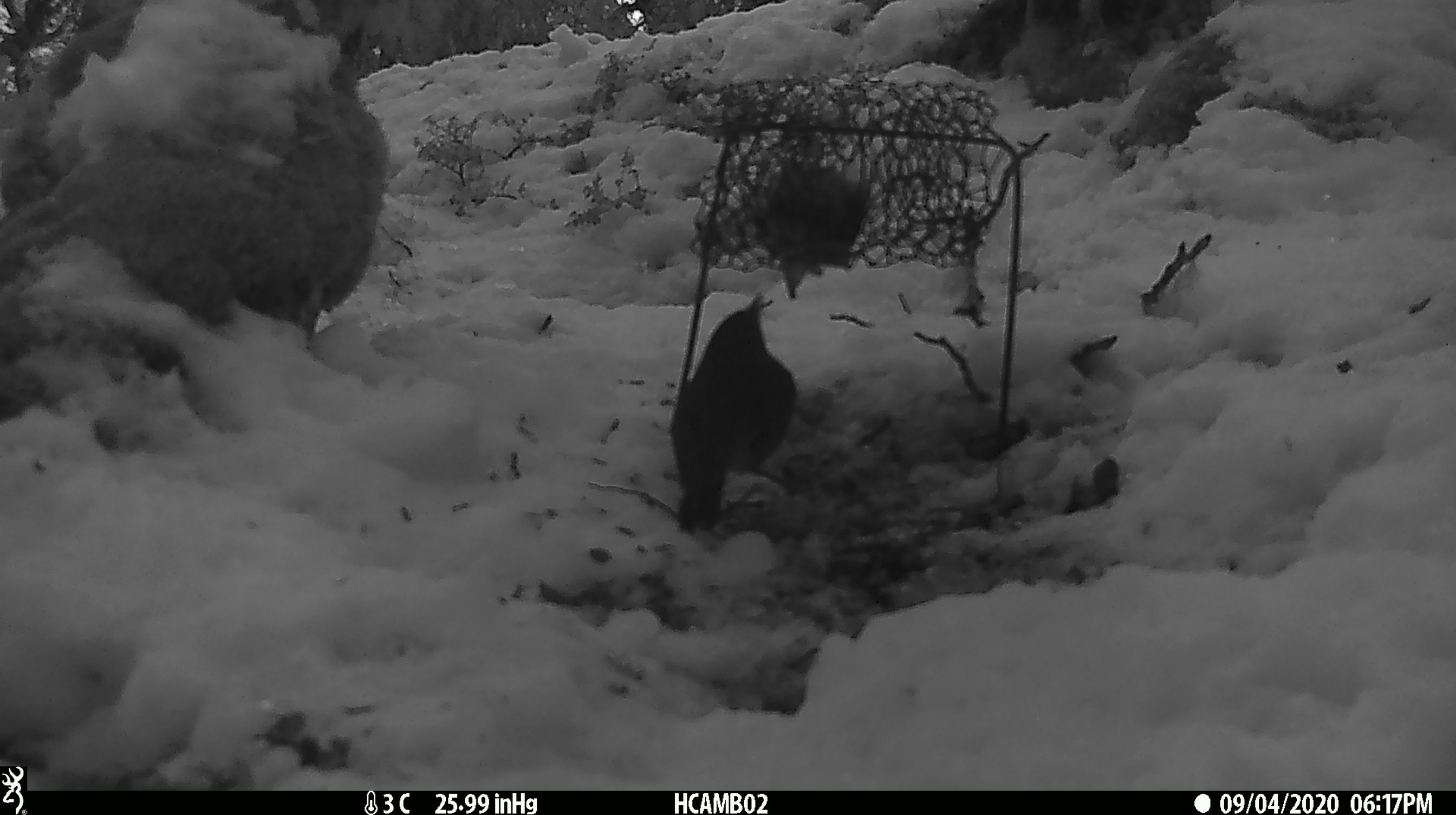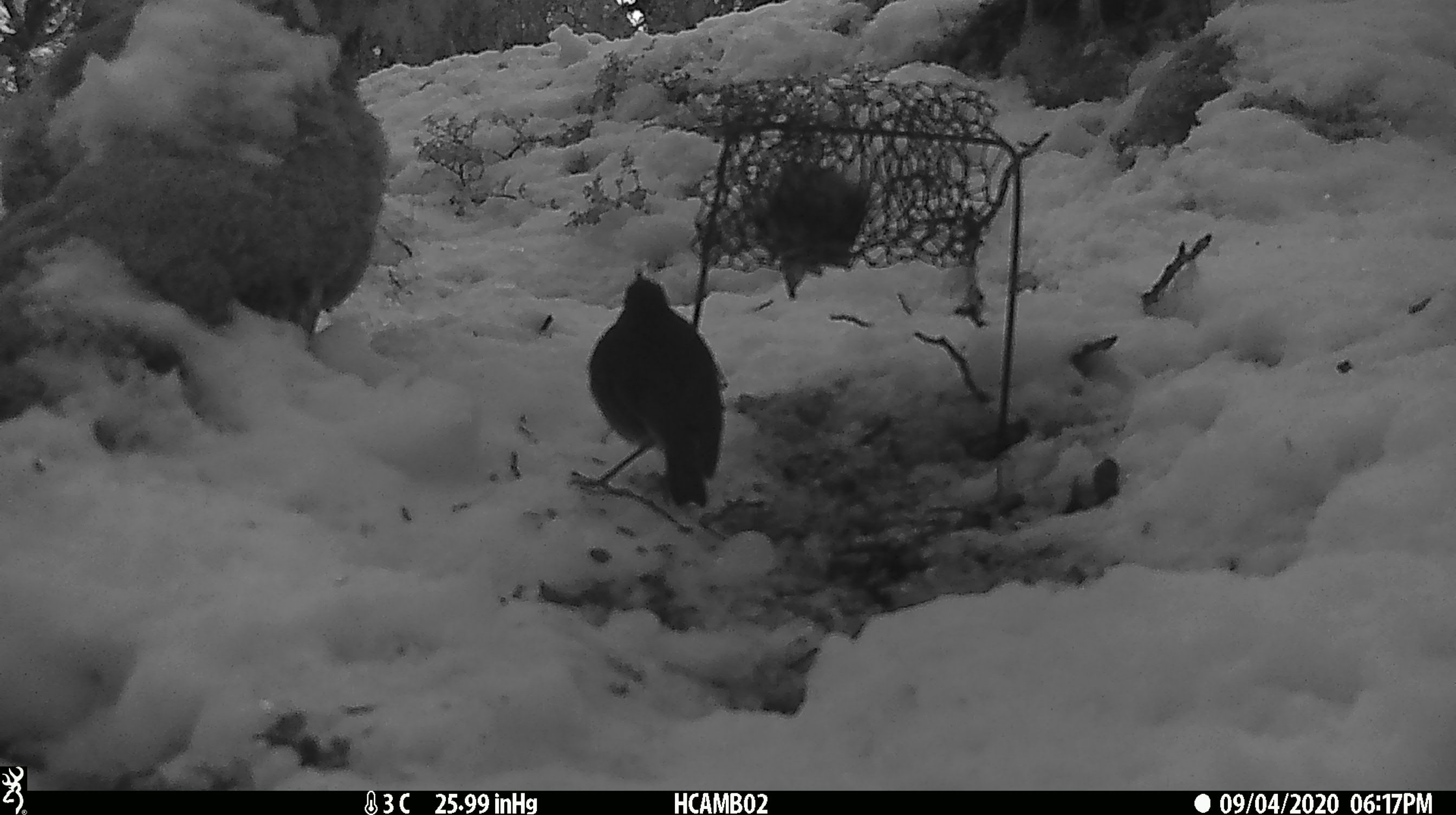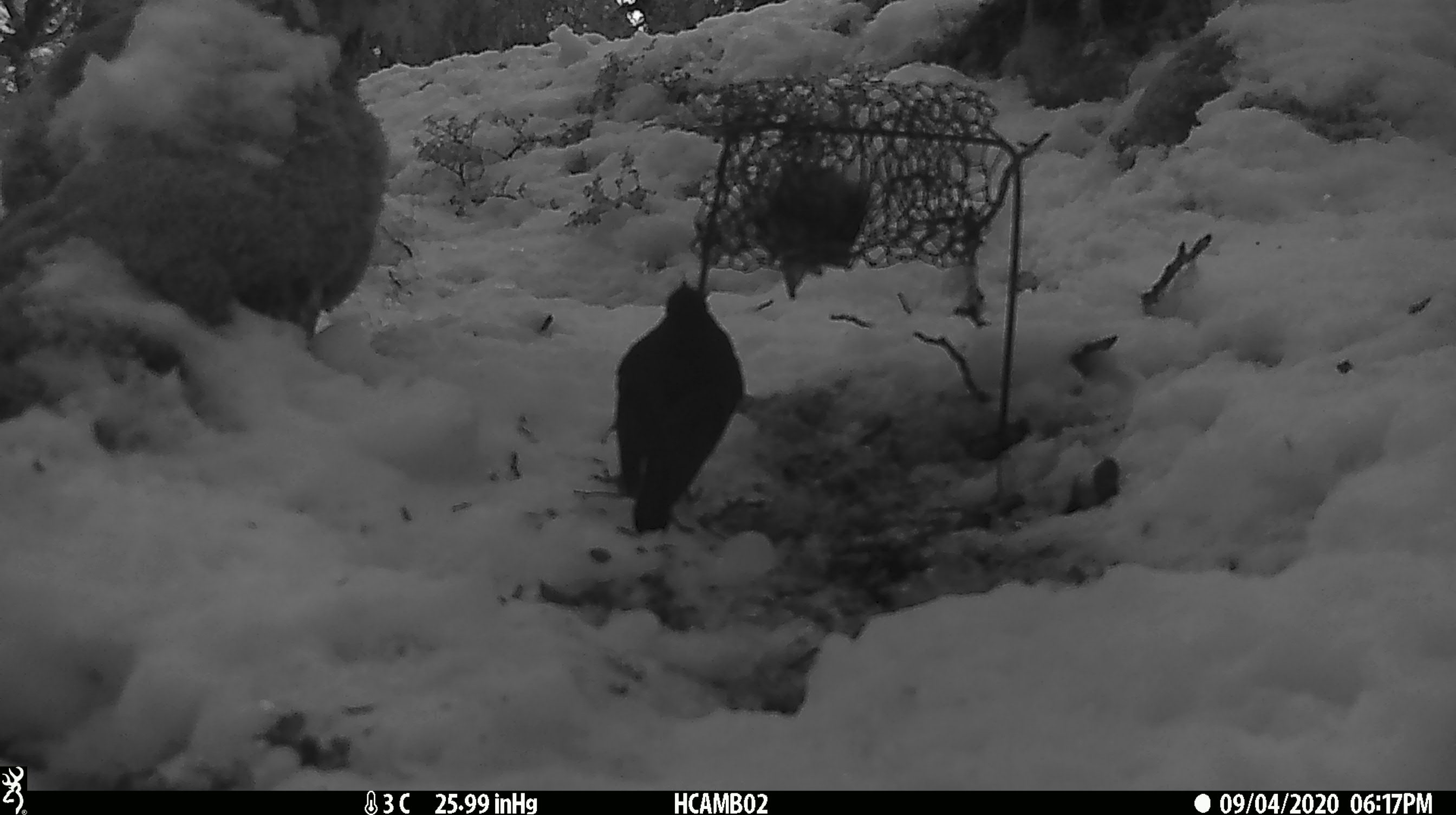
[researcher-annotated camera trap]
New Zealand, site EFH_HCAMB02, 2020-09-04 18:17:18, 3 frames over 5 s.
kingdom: Animalia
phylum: Chordata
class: Aves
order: Passeriformes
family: Petroicidae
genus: Petroica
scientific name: Petroica australis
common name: new zealand robin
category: robin